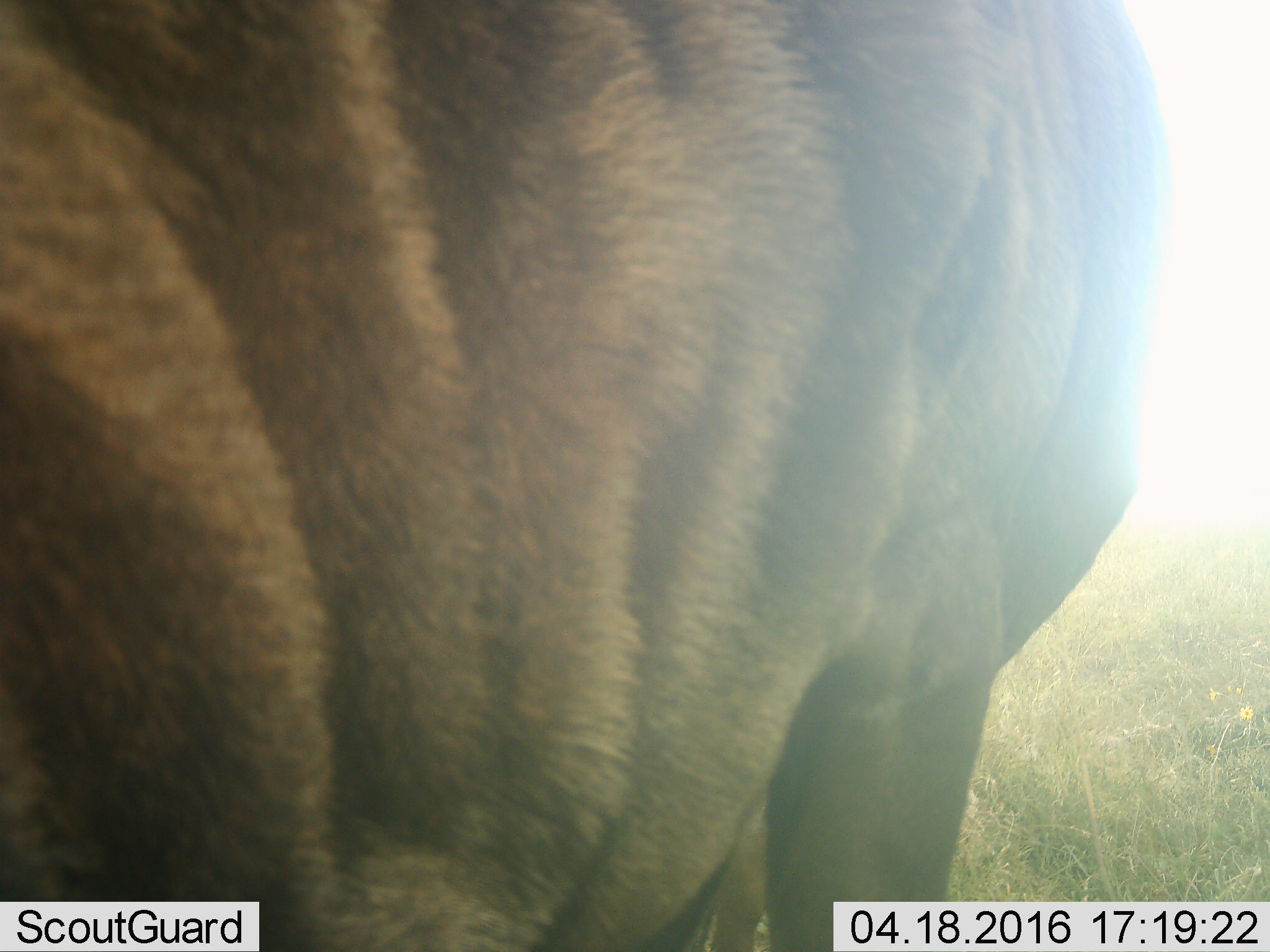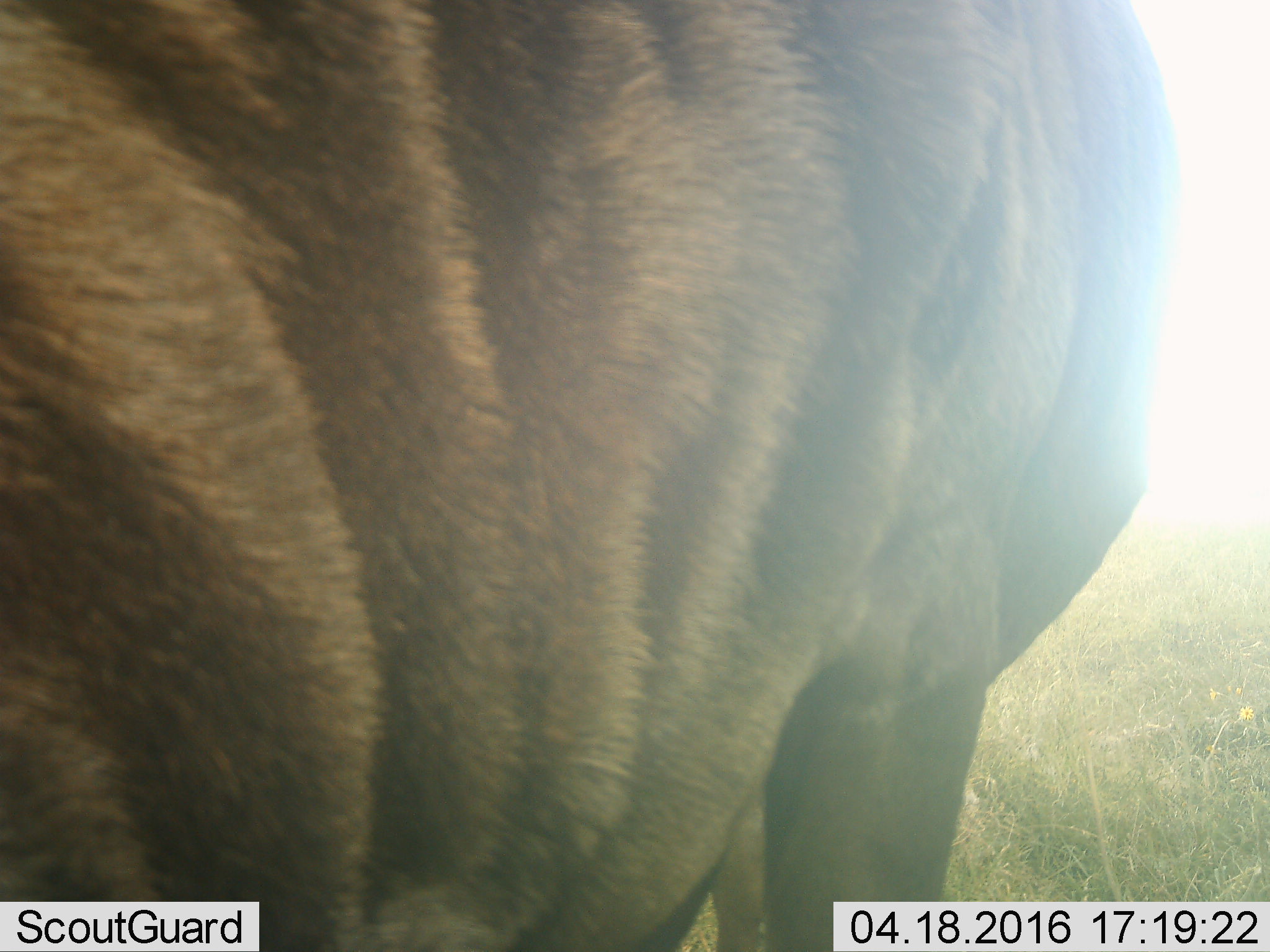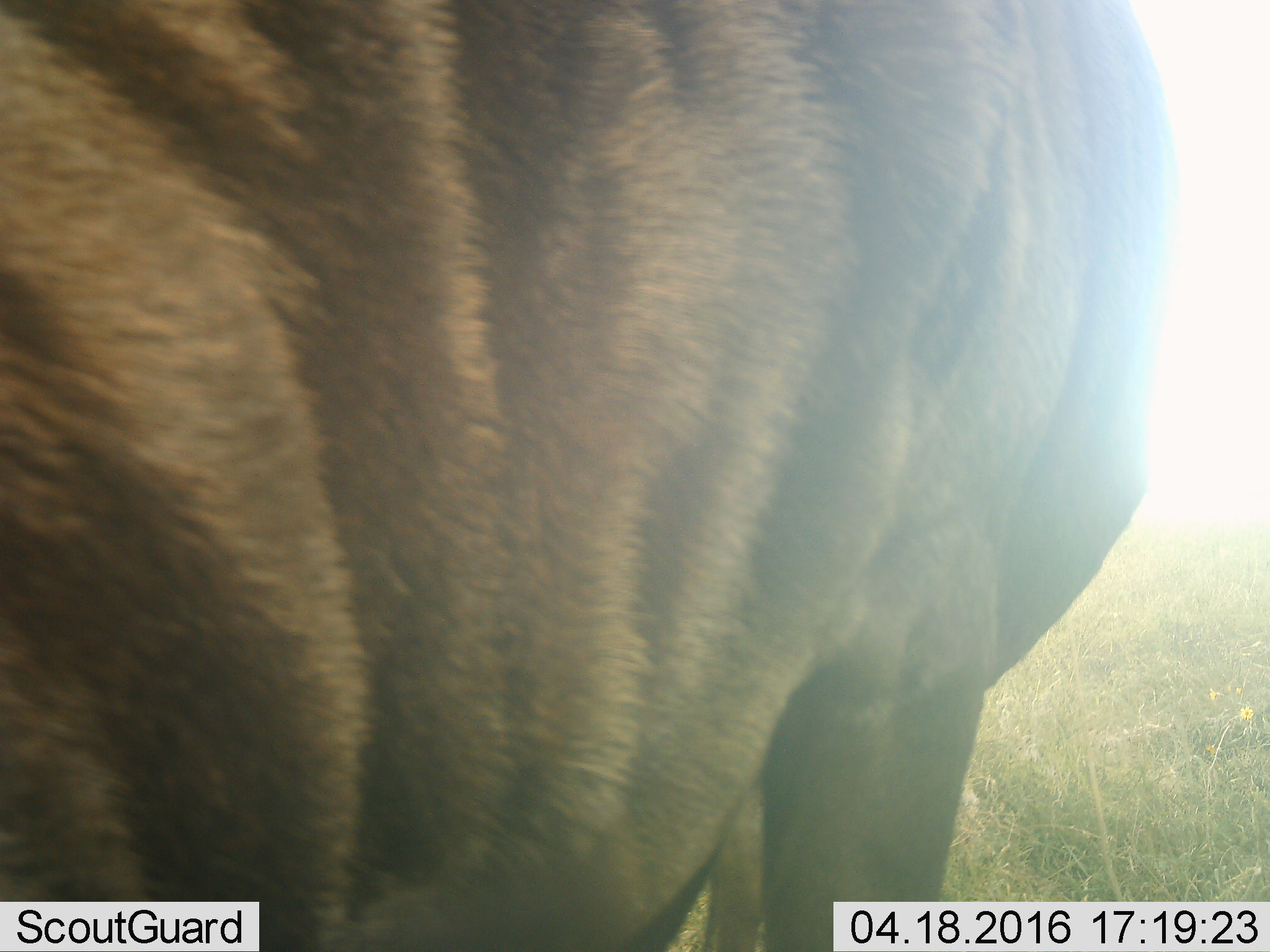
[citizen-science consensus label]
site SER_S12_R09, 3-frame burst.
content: unidentified animal